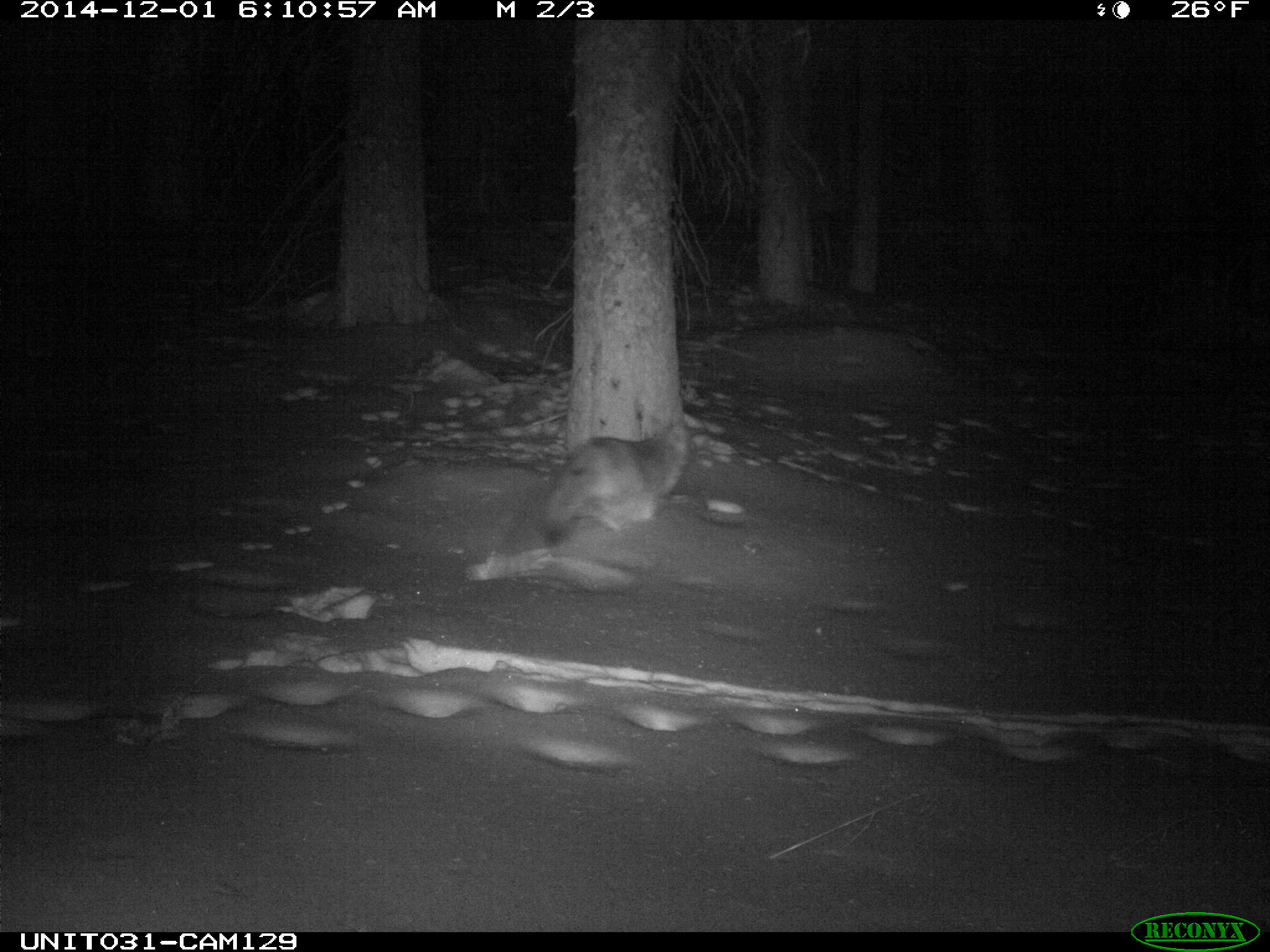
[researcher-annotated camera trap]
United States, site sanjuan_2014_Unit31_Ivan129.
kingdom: Animalia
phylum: Chordata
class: Mammalia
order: Carnivora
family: Canidae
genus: Canis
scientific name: Canis latrans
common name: coyote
Canis latrans (coyote).